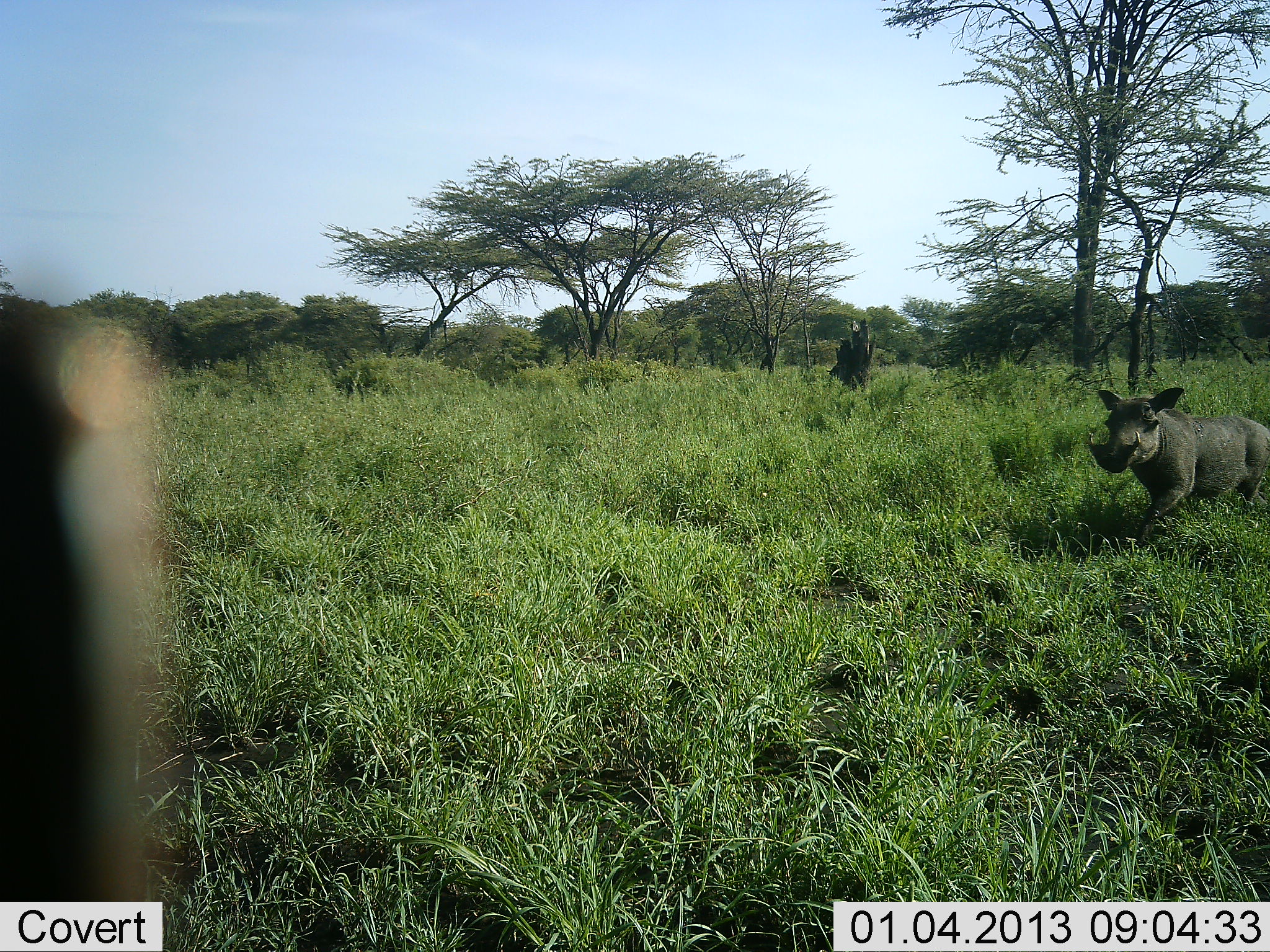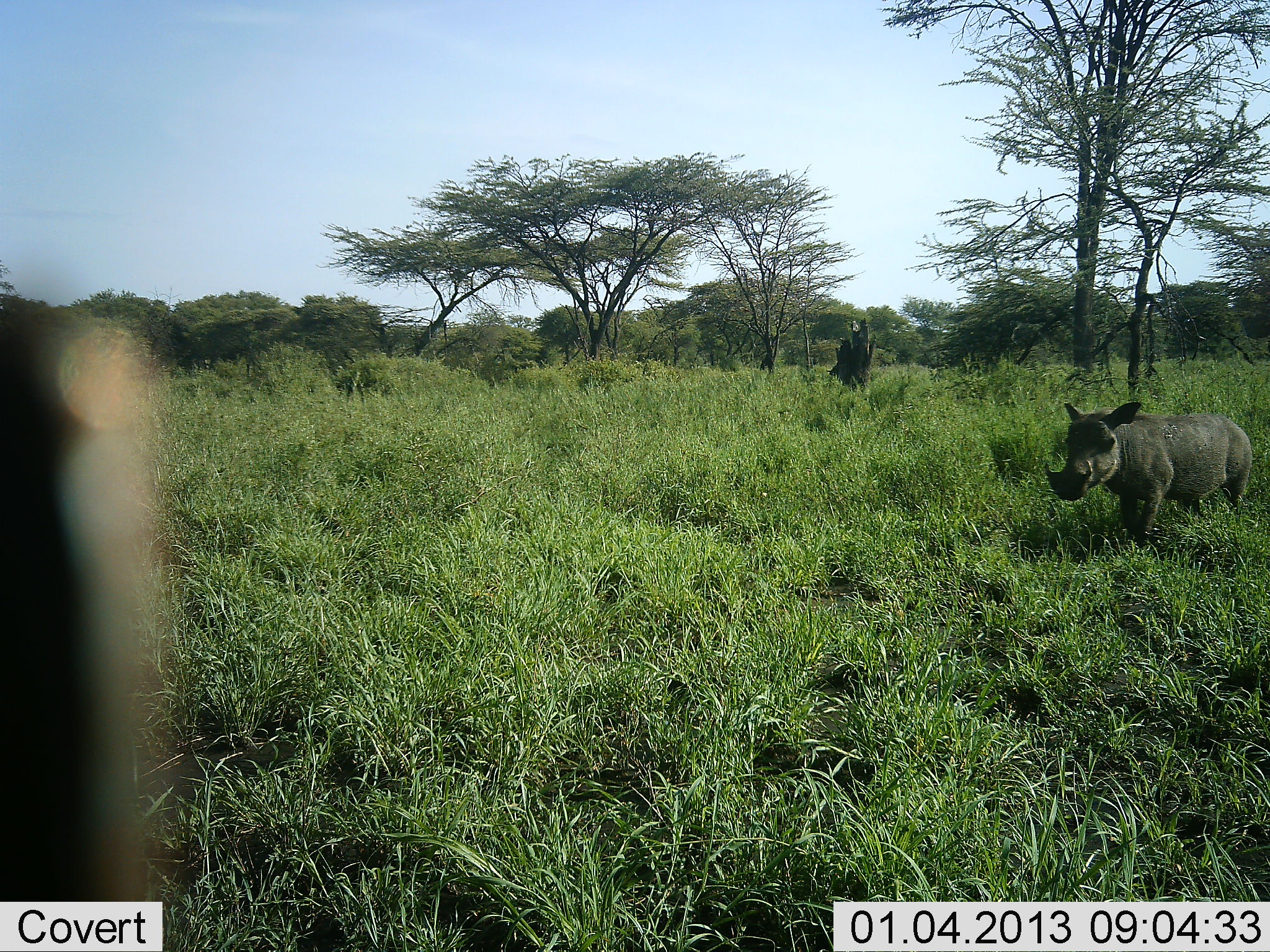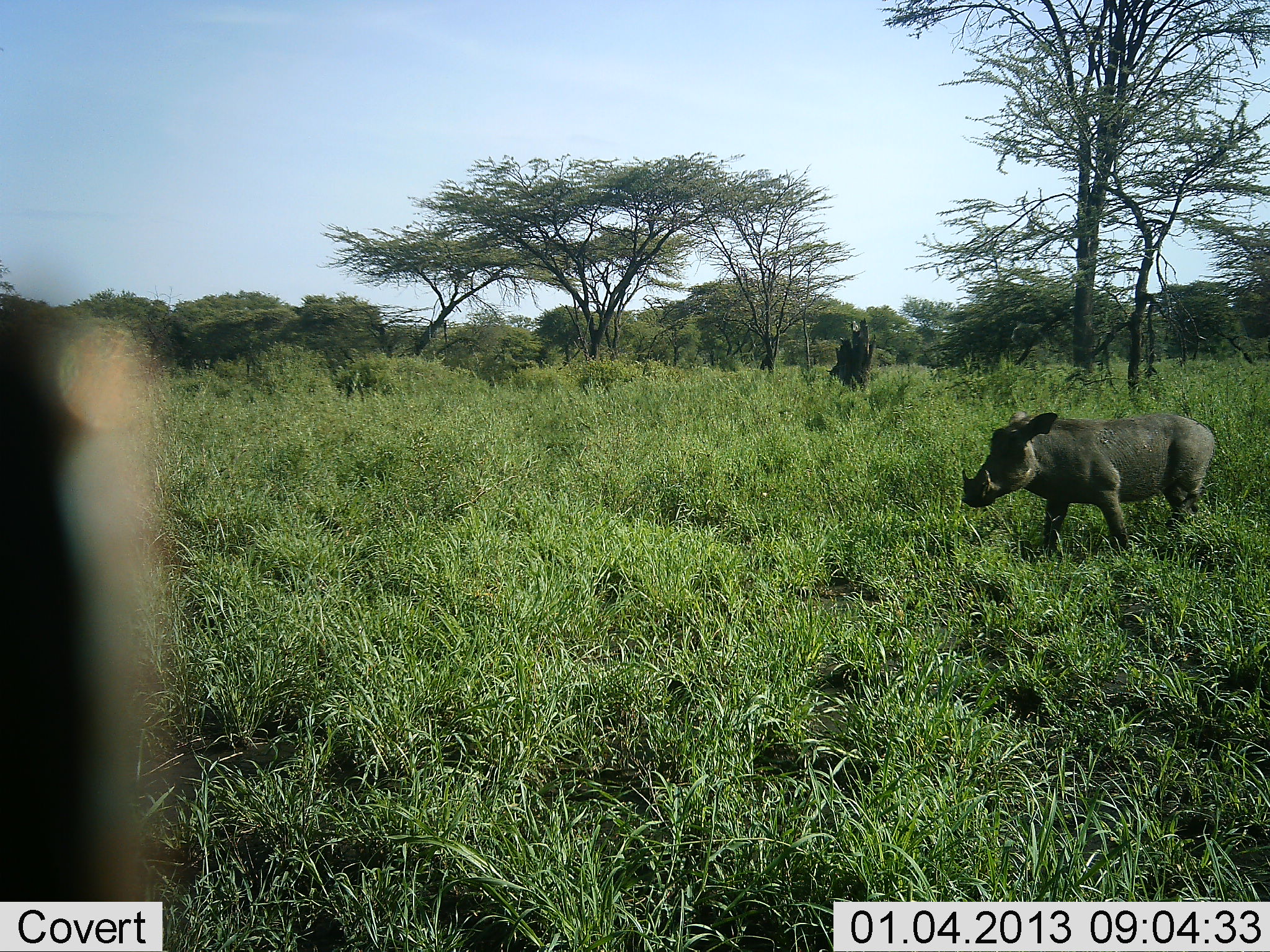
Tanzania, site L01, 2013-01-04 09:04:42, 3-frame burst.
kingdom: Animalia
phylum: Chordata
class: Mammalia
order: Artiodactyla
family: Suidae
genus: Phacochoerus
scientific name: Phacochoerus africanus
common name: warthog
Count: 1.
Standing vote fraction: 10%.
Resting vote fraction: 0%.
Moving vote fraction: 95%.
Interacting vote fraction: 0%.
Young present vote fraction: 5%.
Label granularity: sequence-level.